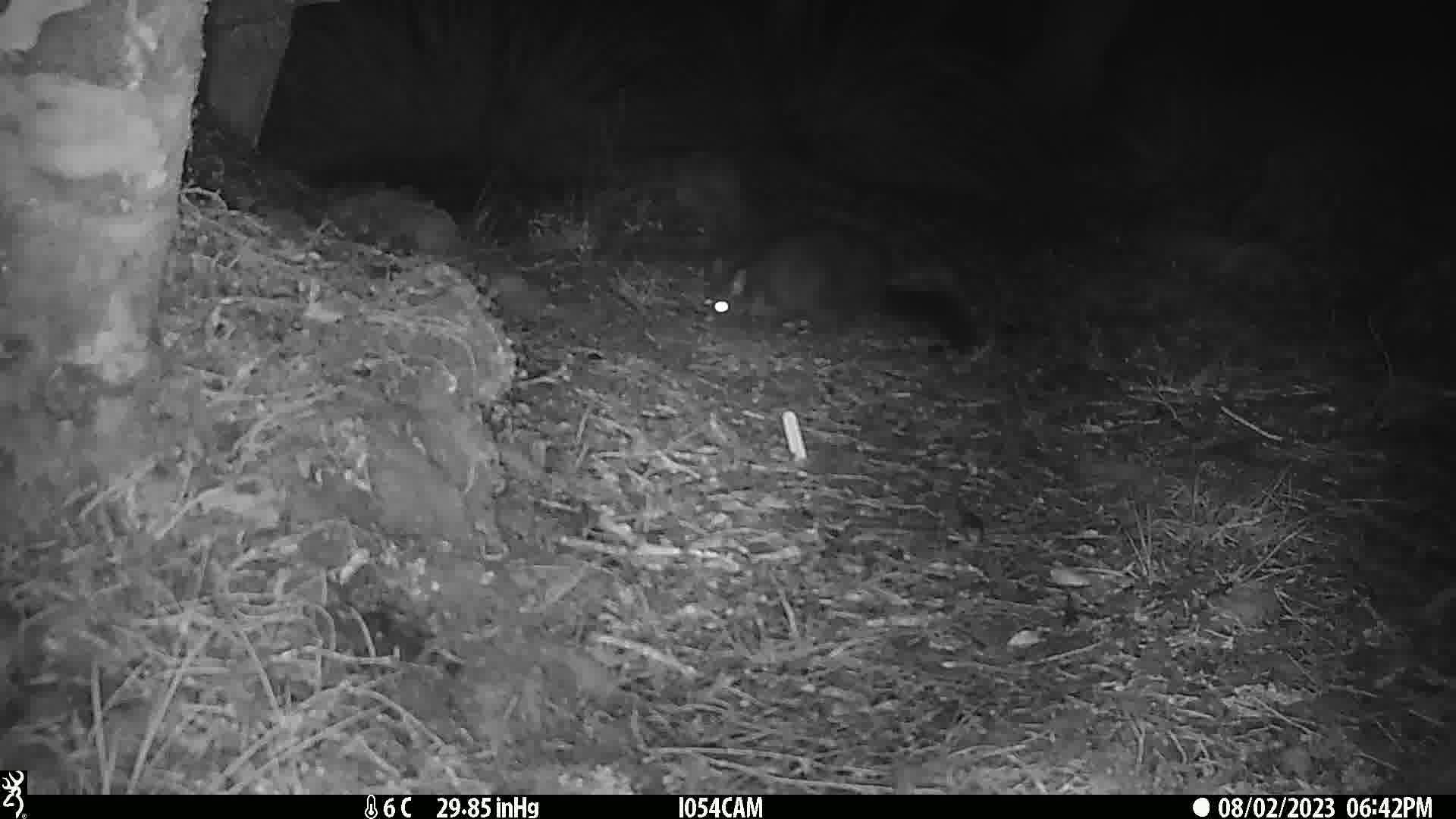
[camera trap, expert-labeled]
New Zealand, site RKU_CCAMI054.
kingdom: Animalia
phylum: Chordata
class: Mammalia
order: Diprotodontia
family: Phalangeridae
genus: Trichosurus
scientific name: Trichosurus vulpecula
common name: common brushtail possum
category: possum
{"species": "possum (common brushtail possum) (Trichosurus vulpecula)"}